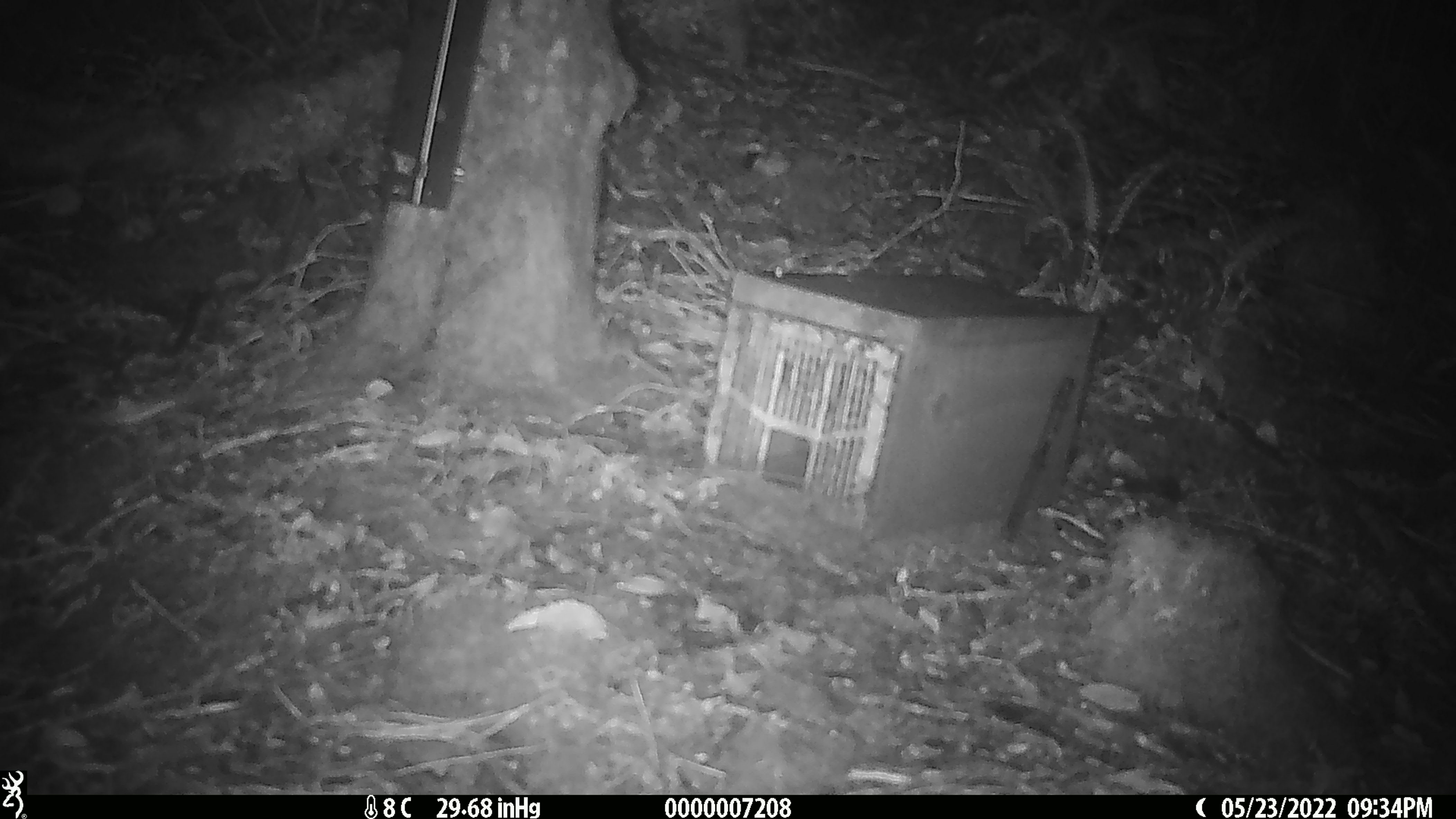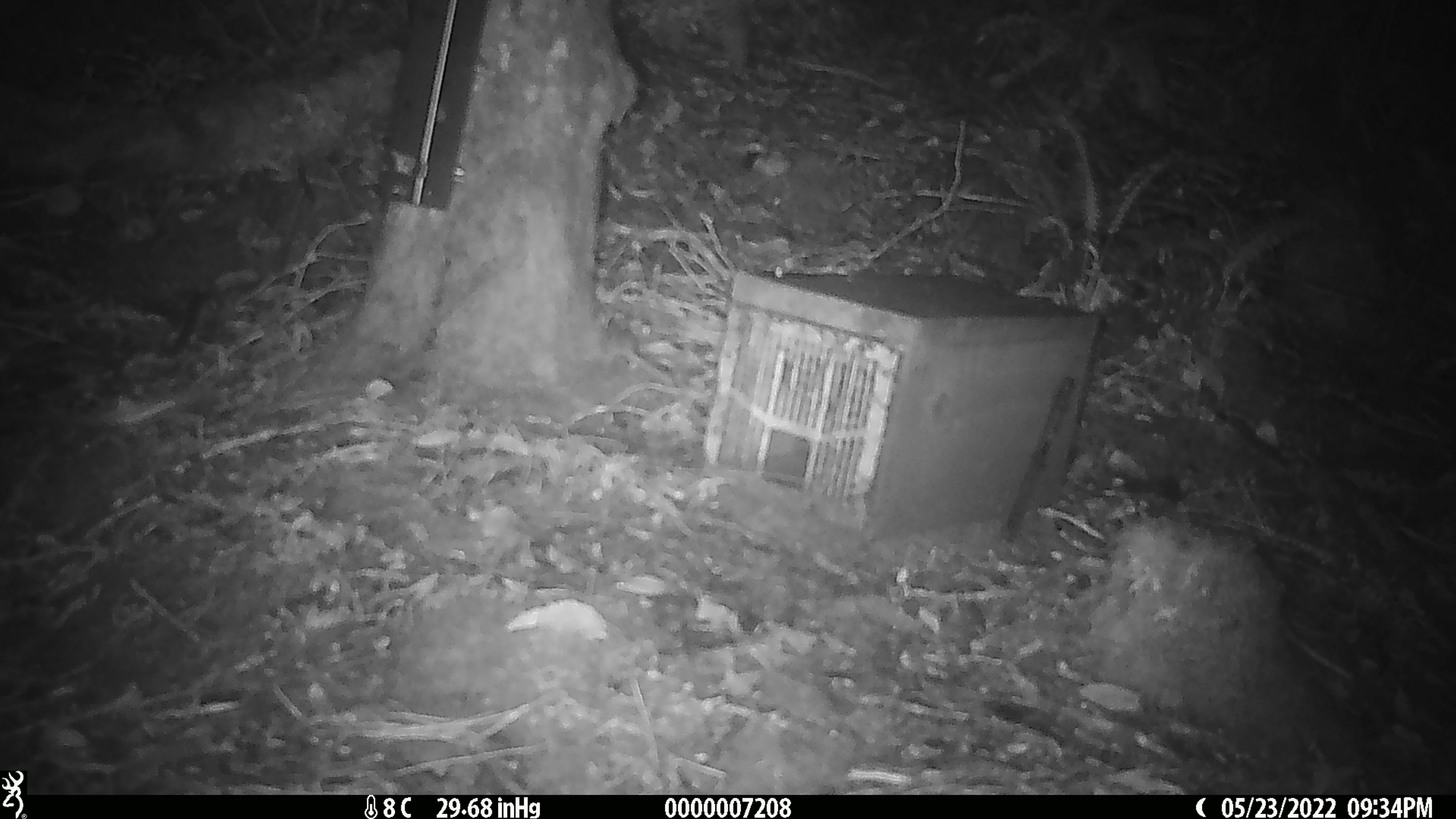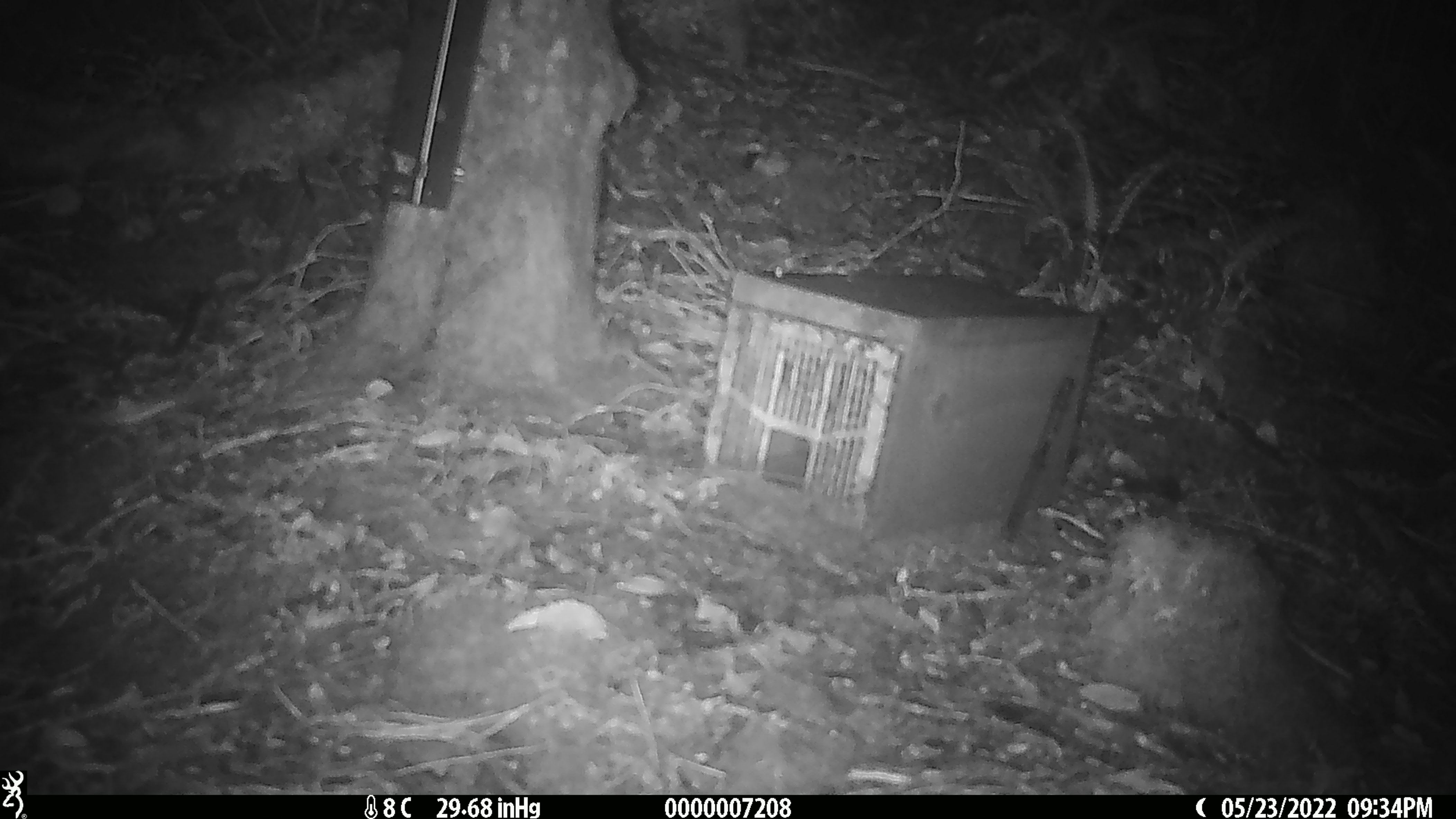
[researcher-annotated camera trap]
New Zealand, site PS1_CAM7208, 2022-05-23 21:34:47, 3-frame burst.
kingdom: Animalia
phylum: Chordata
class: Mammalia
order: Rodentia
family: Muridae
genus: Mus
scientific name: Mus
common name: mouse